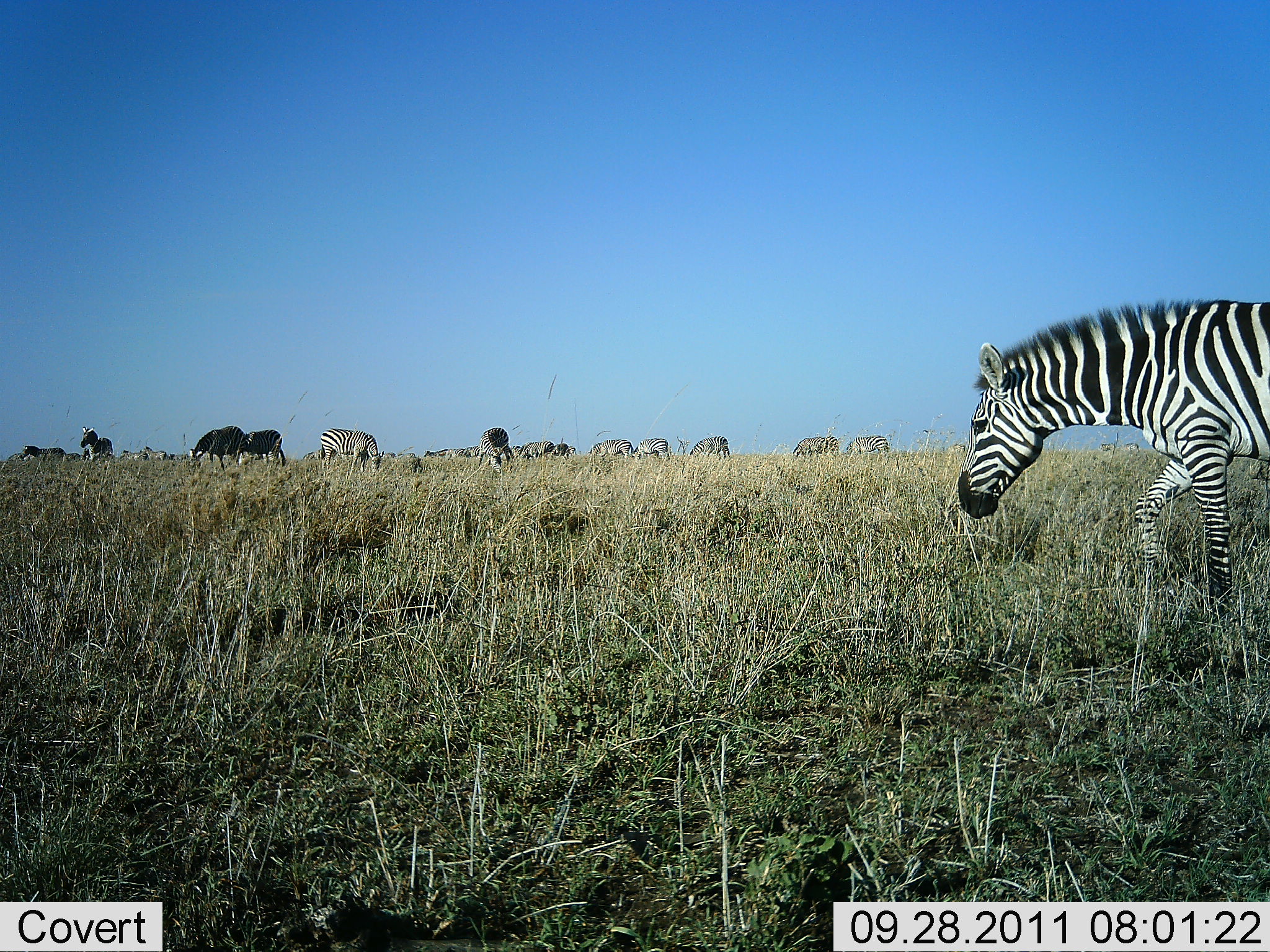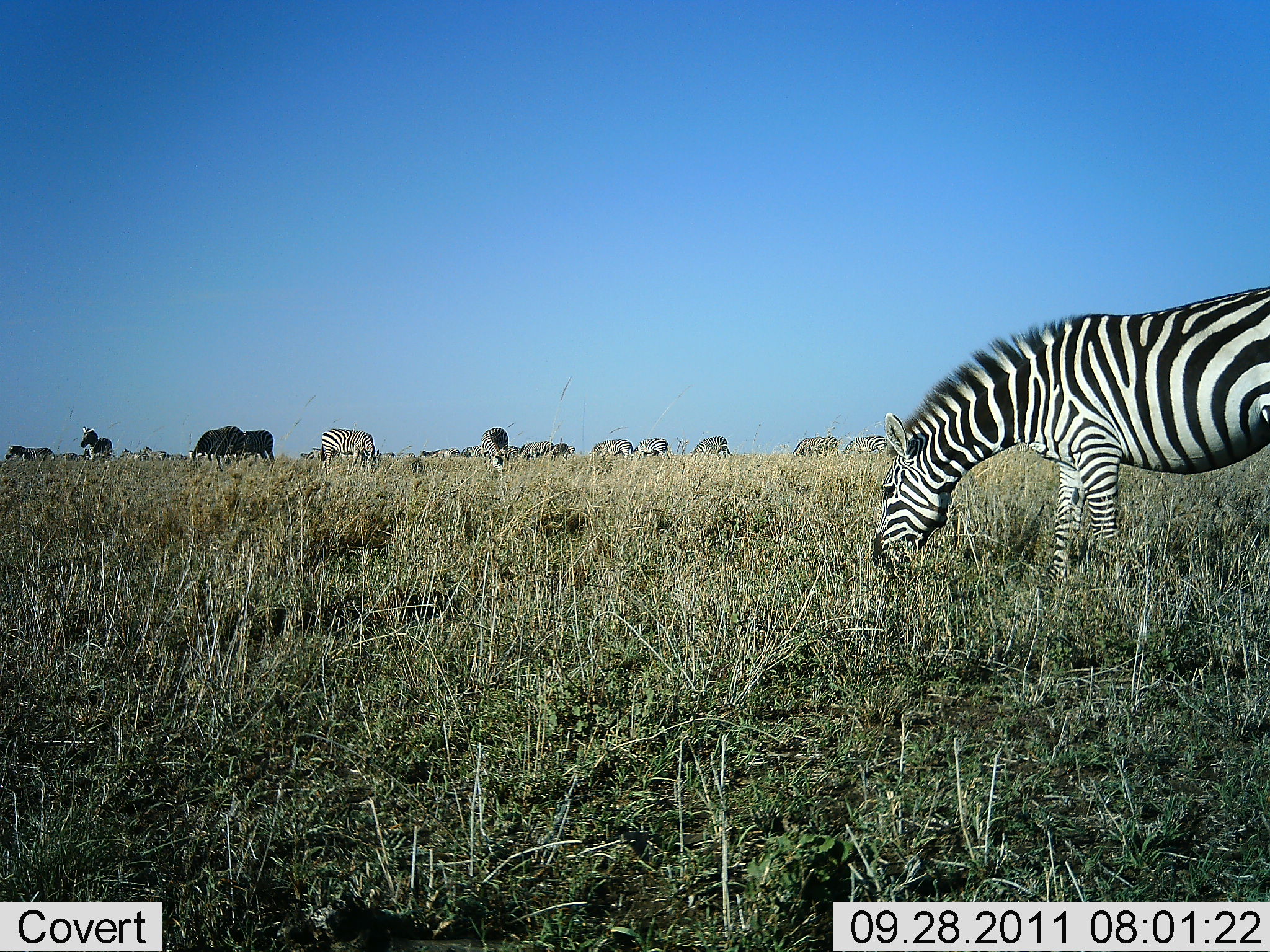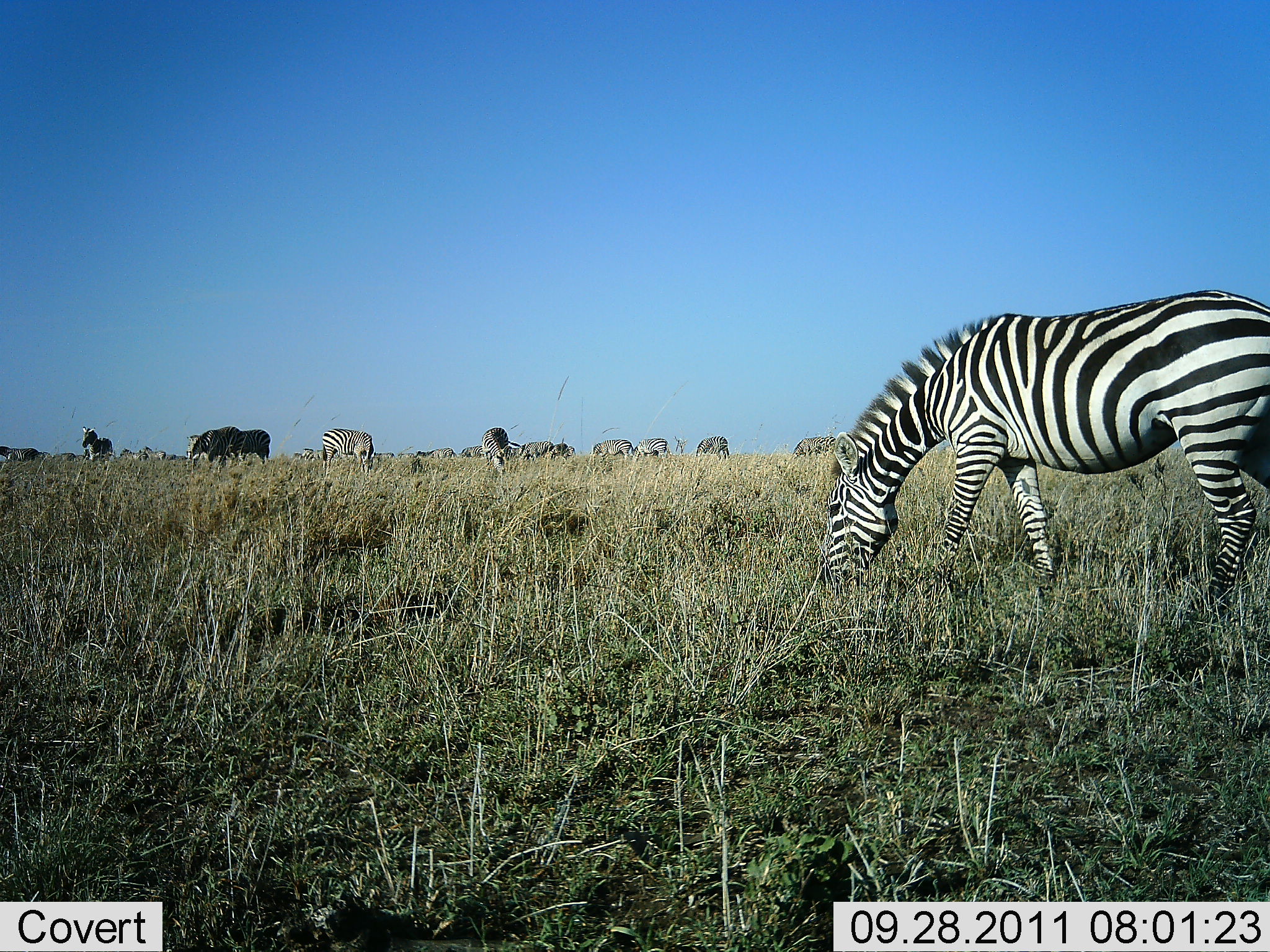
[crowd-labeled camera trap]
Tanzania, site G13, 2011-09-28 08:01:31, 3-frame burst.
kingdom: Animalia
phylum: Chordata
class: Mammalia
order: Perissodactyla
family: Equidae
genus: Equus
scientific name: Equus quagga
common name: plains zebra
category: zebra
Zebra (plains zebra) (Equus quagga), count 11-50. Behavior (volunteer vote fractions): standing 47%, resting 0%, moving 47%, interacting 7%. Young present (vote fraction): 0%. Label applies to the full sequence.